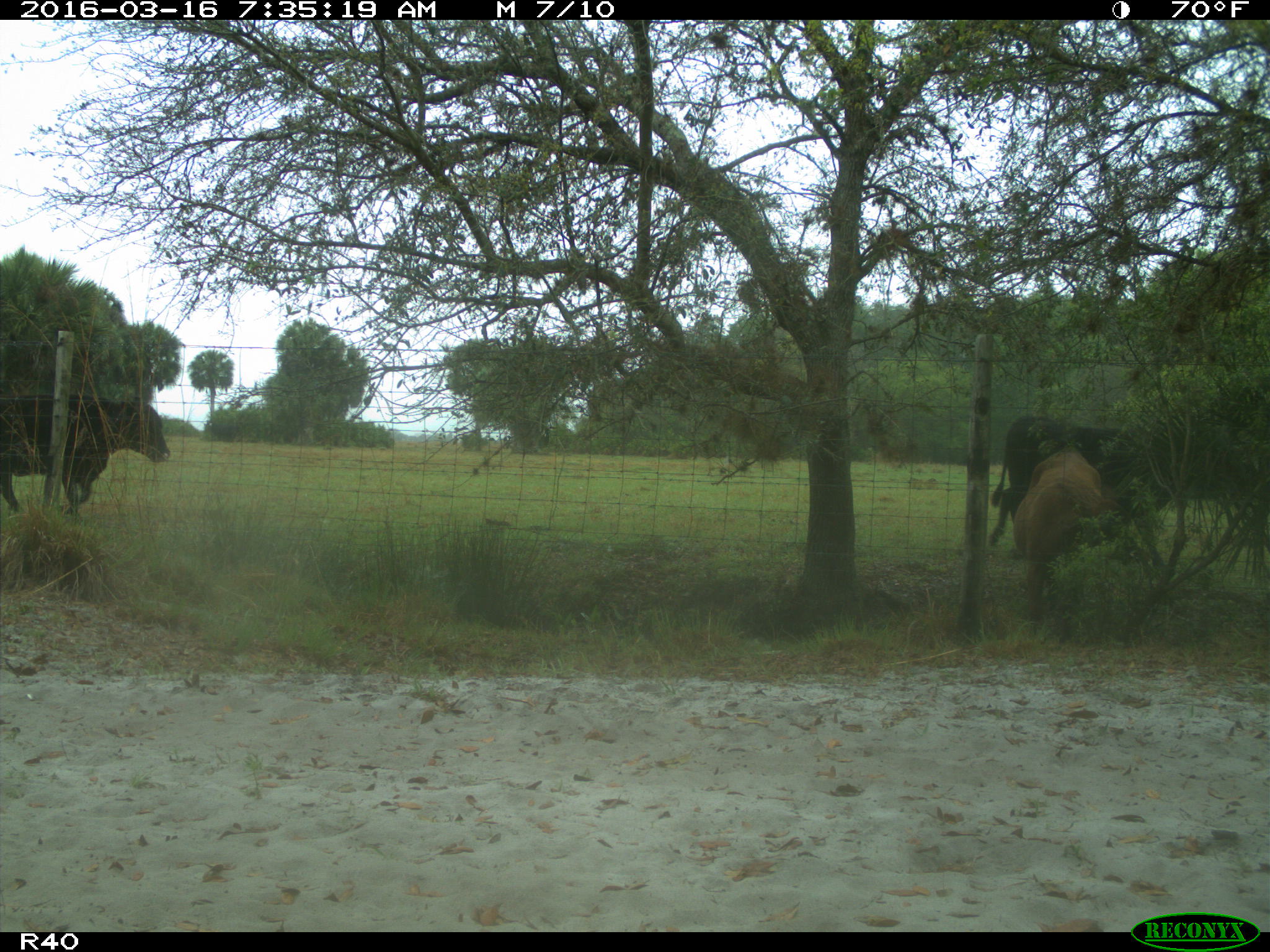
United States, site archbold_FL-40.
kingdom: Animalia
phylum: Chordata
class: Mammalia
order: Artiodactyla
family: Bovidae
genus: Bos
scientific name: Bos taurus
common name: domestic cow